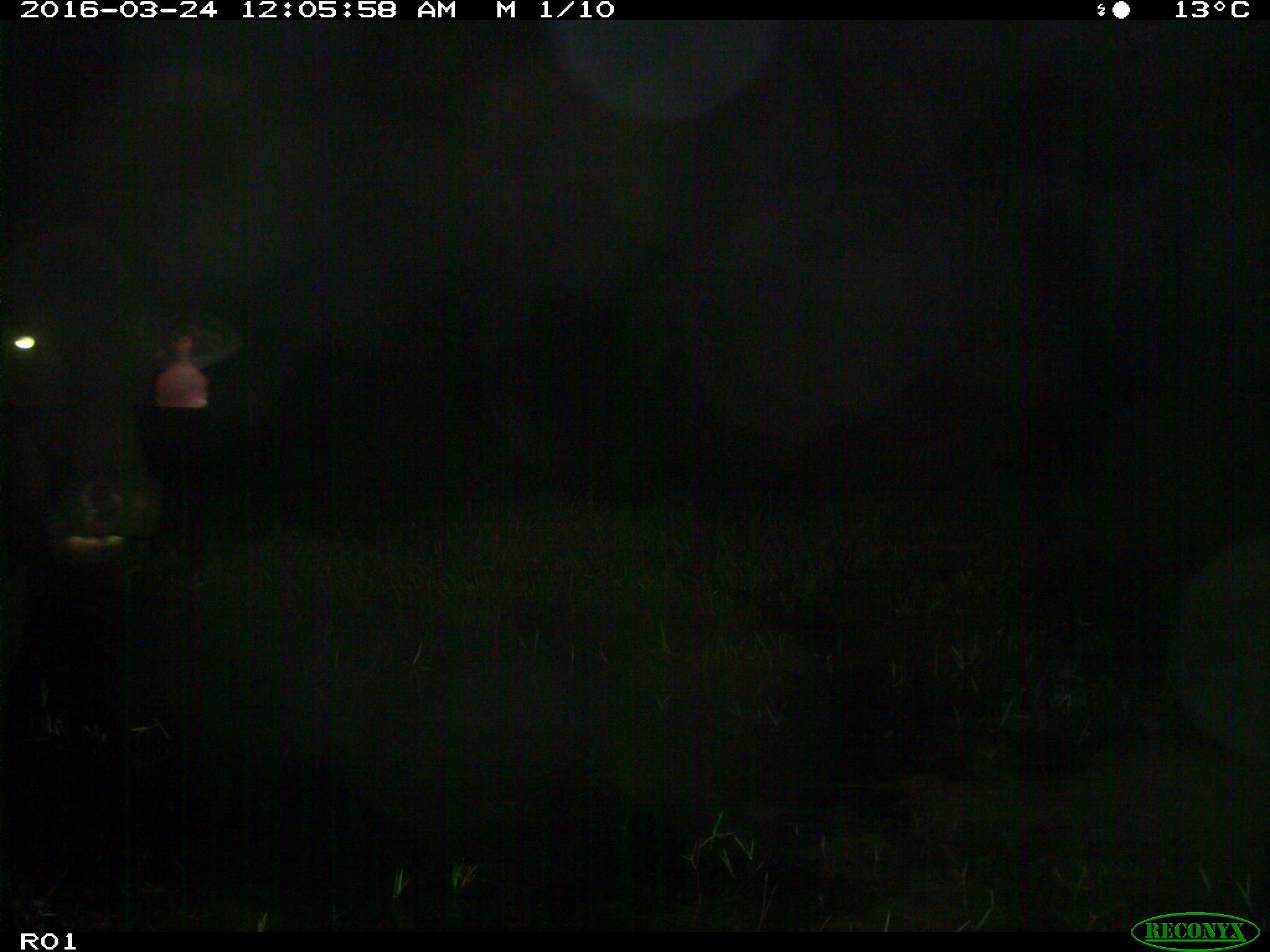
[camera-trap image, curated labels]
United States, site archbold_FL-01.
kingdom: Animalia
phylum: Chordata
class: Mammalia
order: Artiodactyla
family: Bovidae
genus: Bos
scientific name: Bos taurus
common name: domestic cow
Bos taurus (domestic cow).